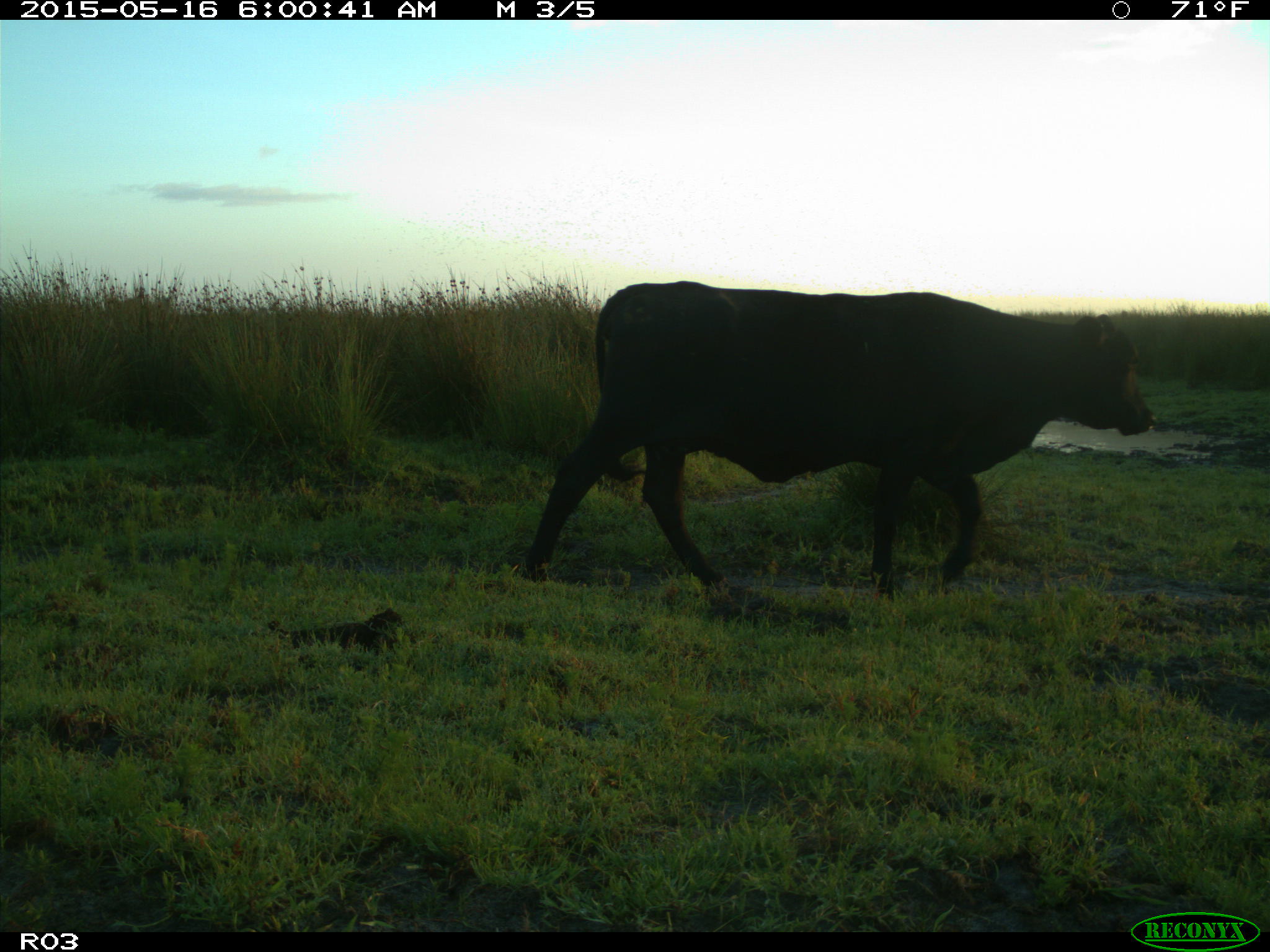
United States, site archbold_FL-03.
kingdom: Animalia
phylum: Chordata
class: Mammalia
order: Artiodactyla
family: Bovidae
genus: Bos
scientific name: Bos taurus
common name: domestic cow